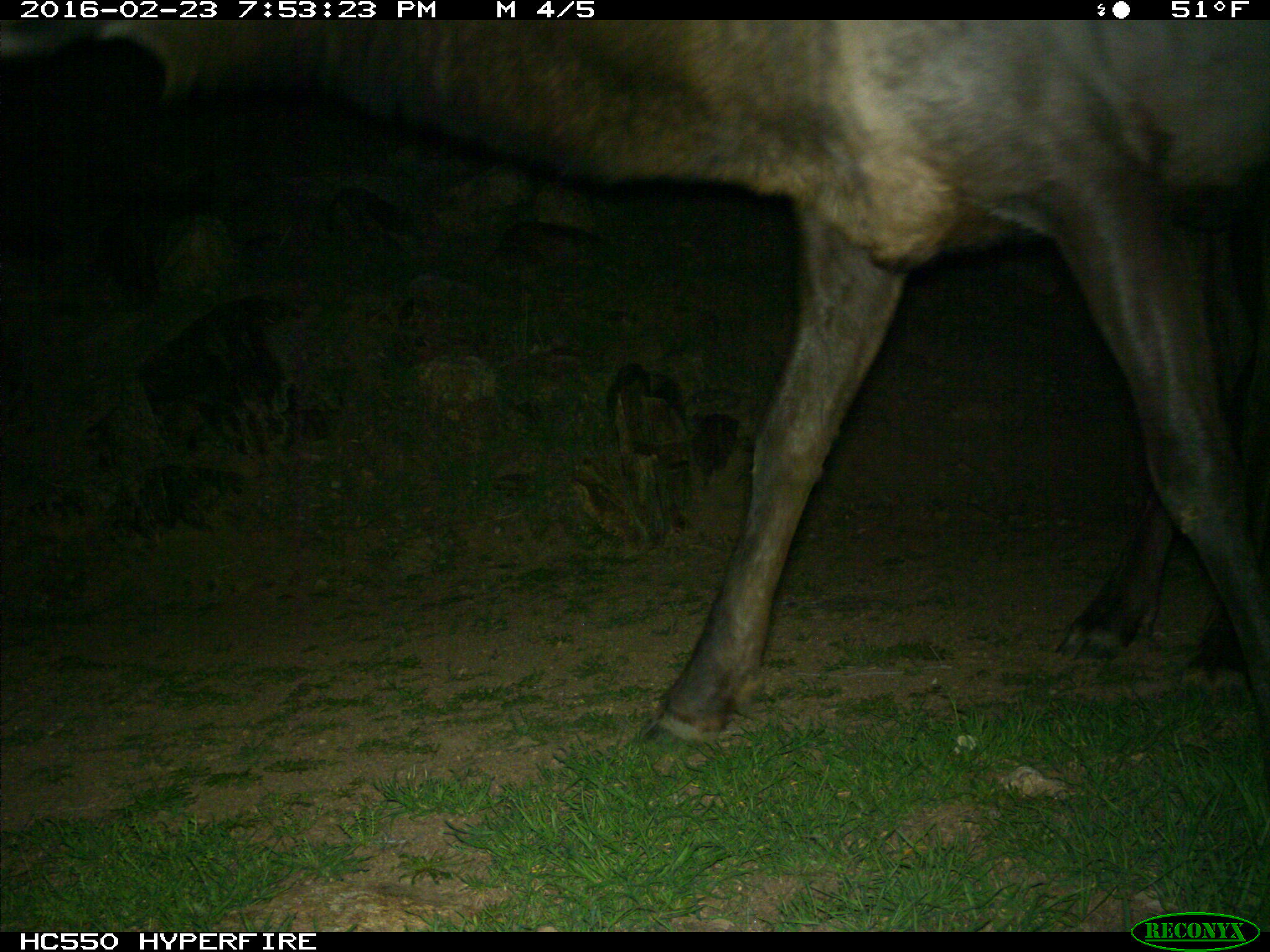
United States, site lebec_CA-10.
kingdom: Animalia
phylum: Chordata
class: Mammalia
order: Artiodactyla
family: Cervidae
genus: Cervus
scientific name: Cervus canadensis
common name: elk